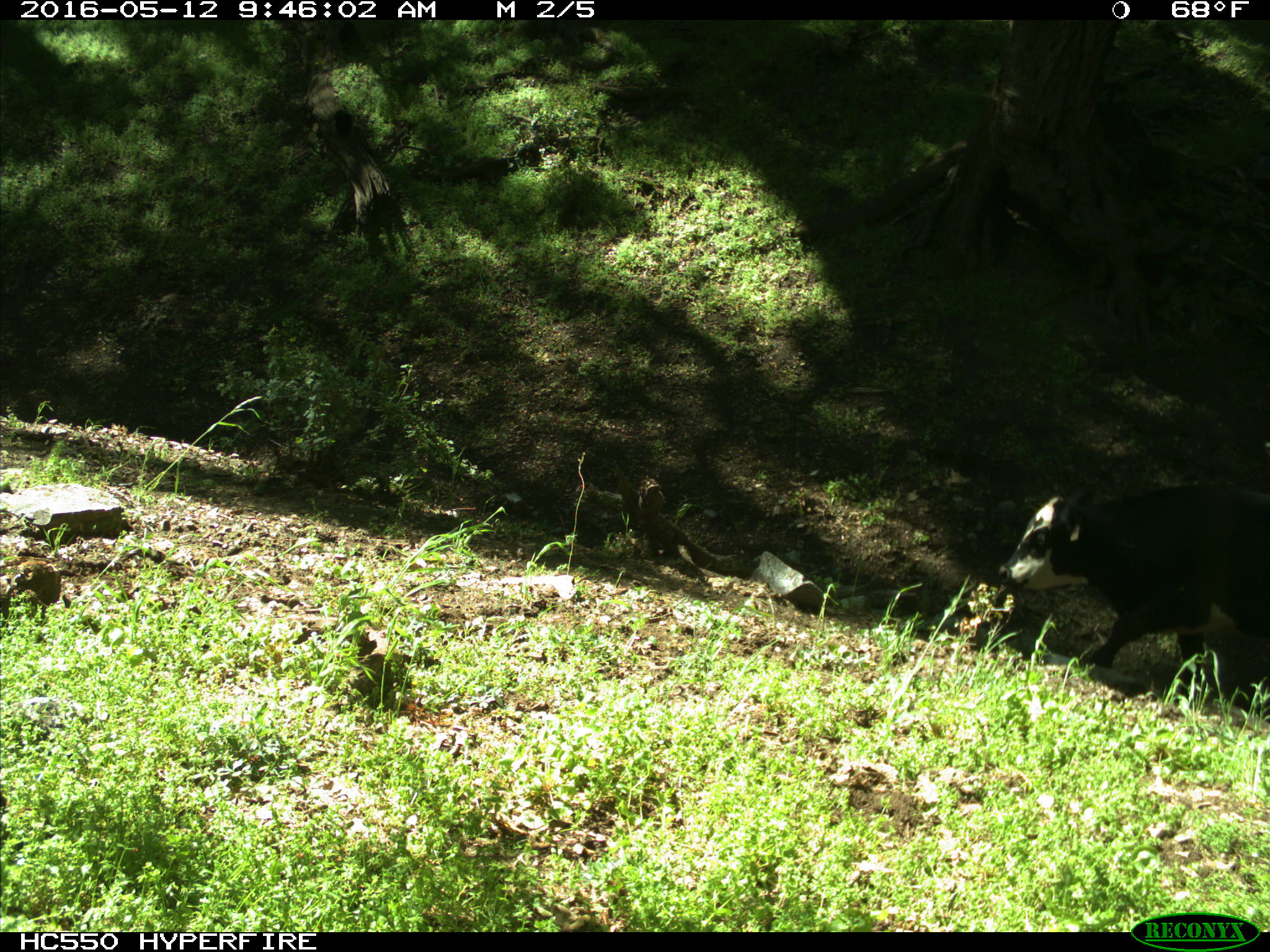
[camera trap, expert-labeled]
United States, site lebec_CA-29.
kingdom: Animalia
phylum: Chordata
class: Mammalia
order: Artiodactyla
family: Bovidae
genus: Bos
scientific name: Bos taurus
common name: domestic cow